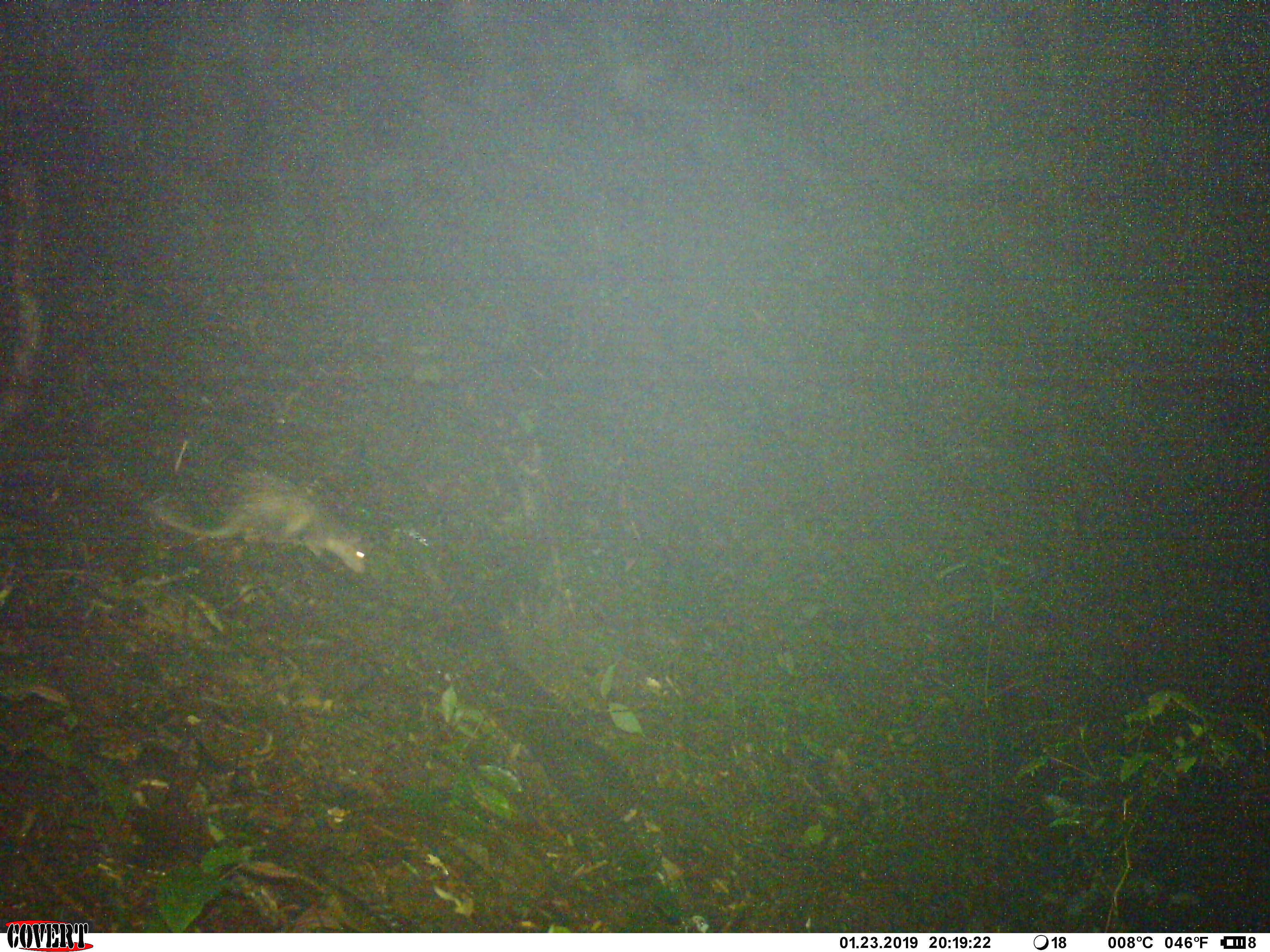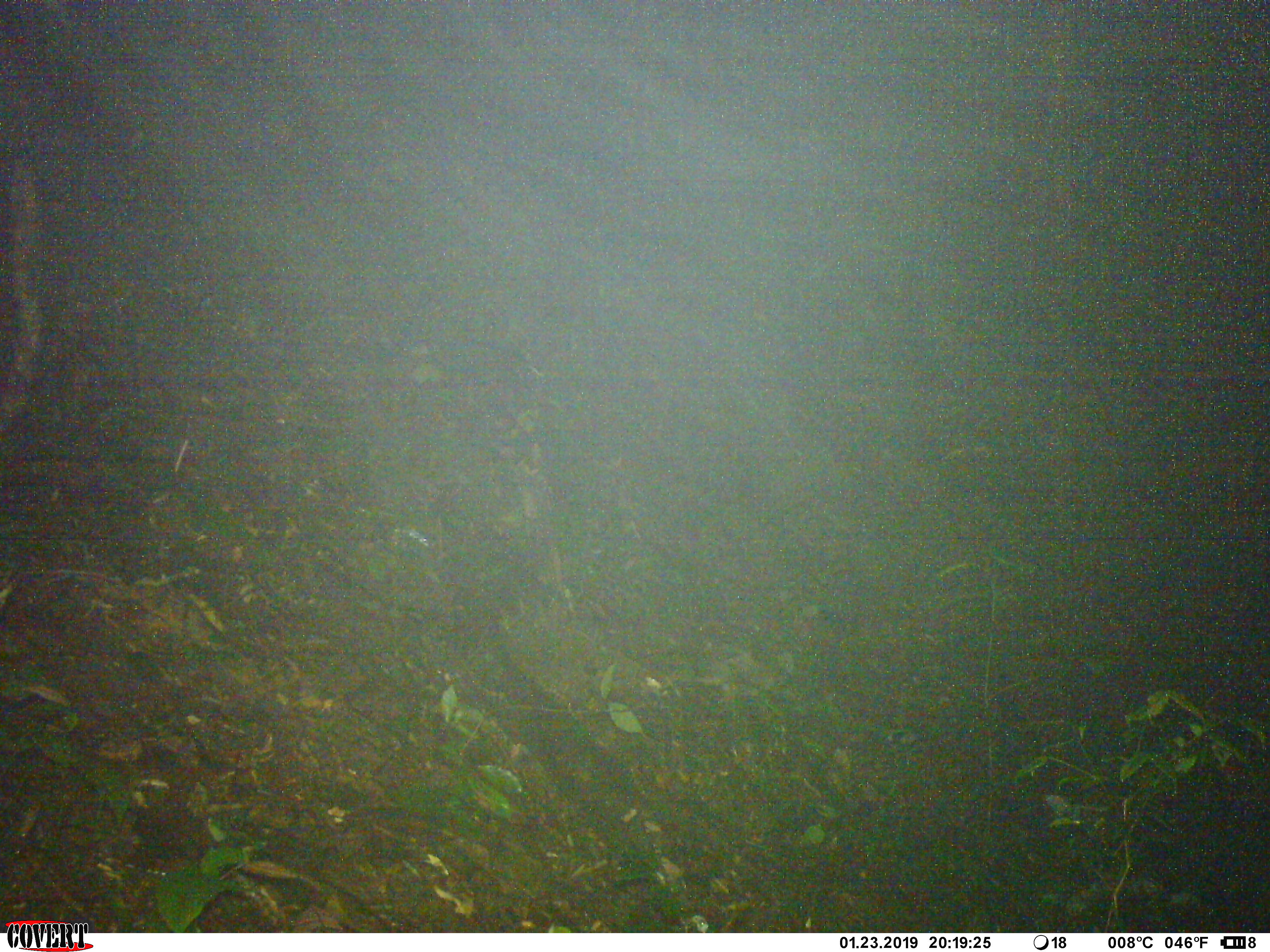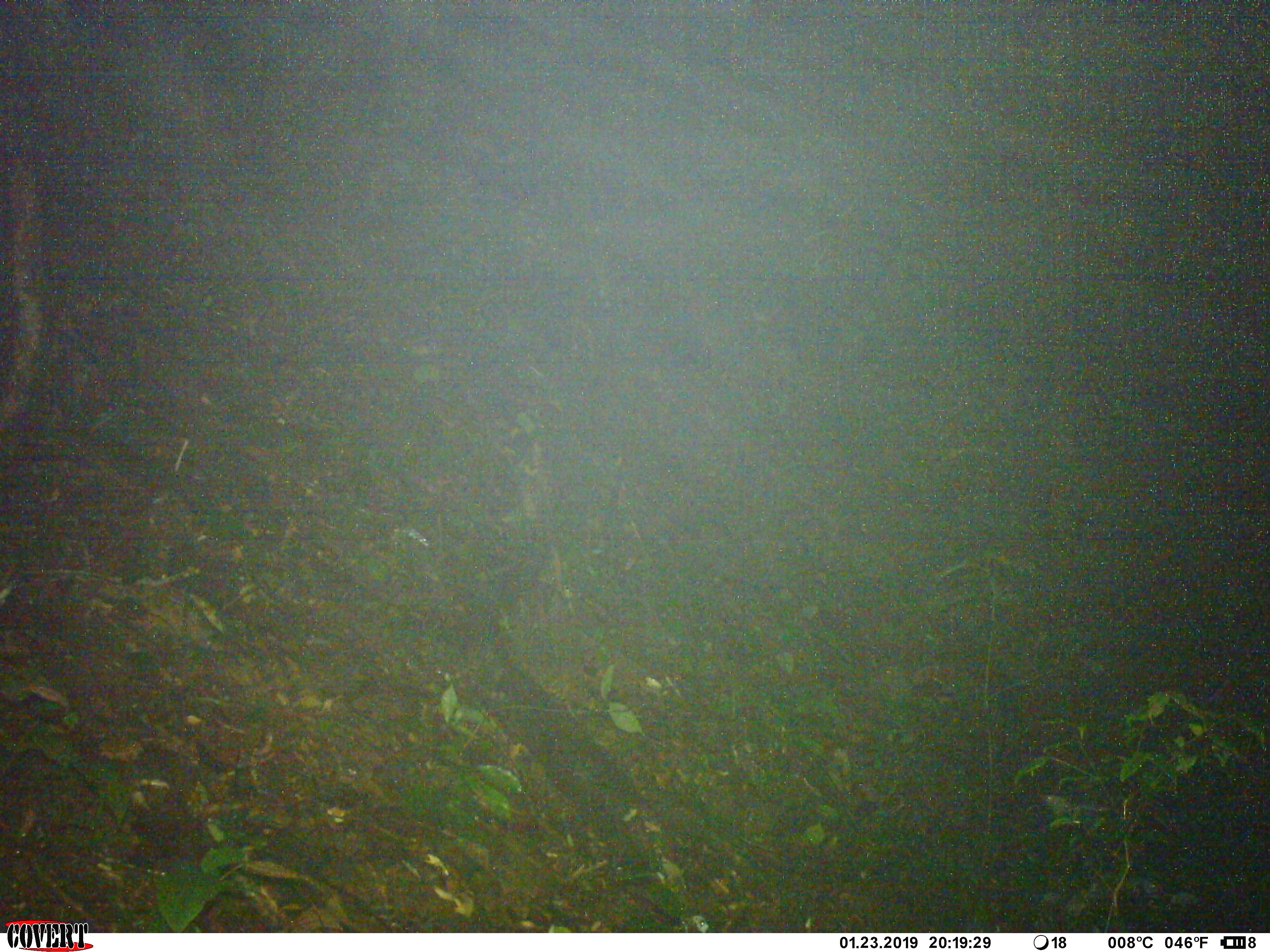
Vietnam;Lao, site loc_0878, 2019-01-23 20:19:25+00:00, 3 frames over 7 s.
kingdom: Animalia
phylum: Chordata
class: Mammalia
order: Rodentia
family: Hystricidae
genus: Atherurus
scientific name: Atherurus macrourus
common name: asiatic brush-tailed porcupine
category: asiatic brush tailed porcupine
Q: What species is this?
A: Asiatic brush tailed porcupine (asiatic brush-tailed porcupine) (Atherurus macrourus).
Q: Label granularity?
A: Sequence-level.